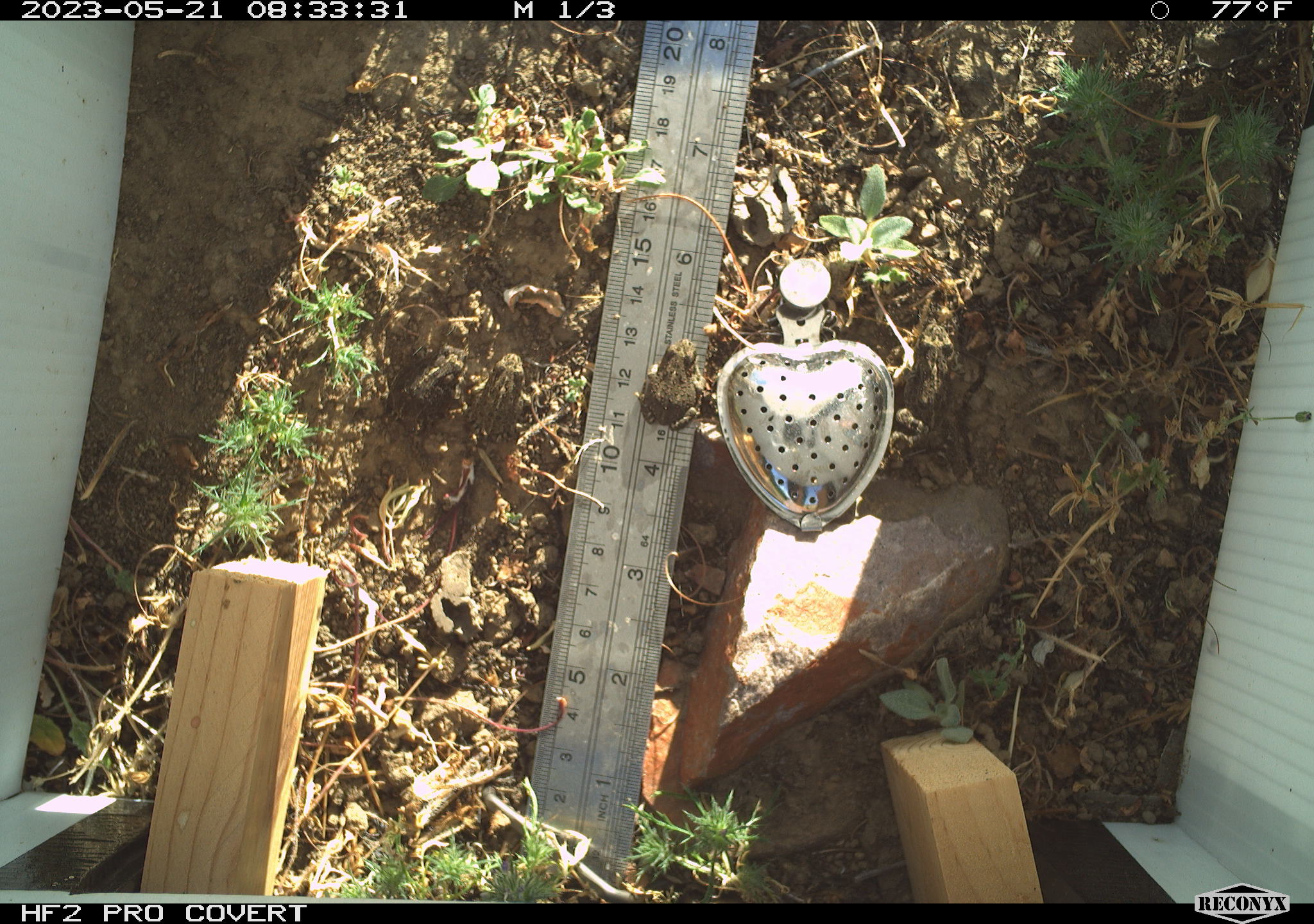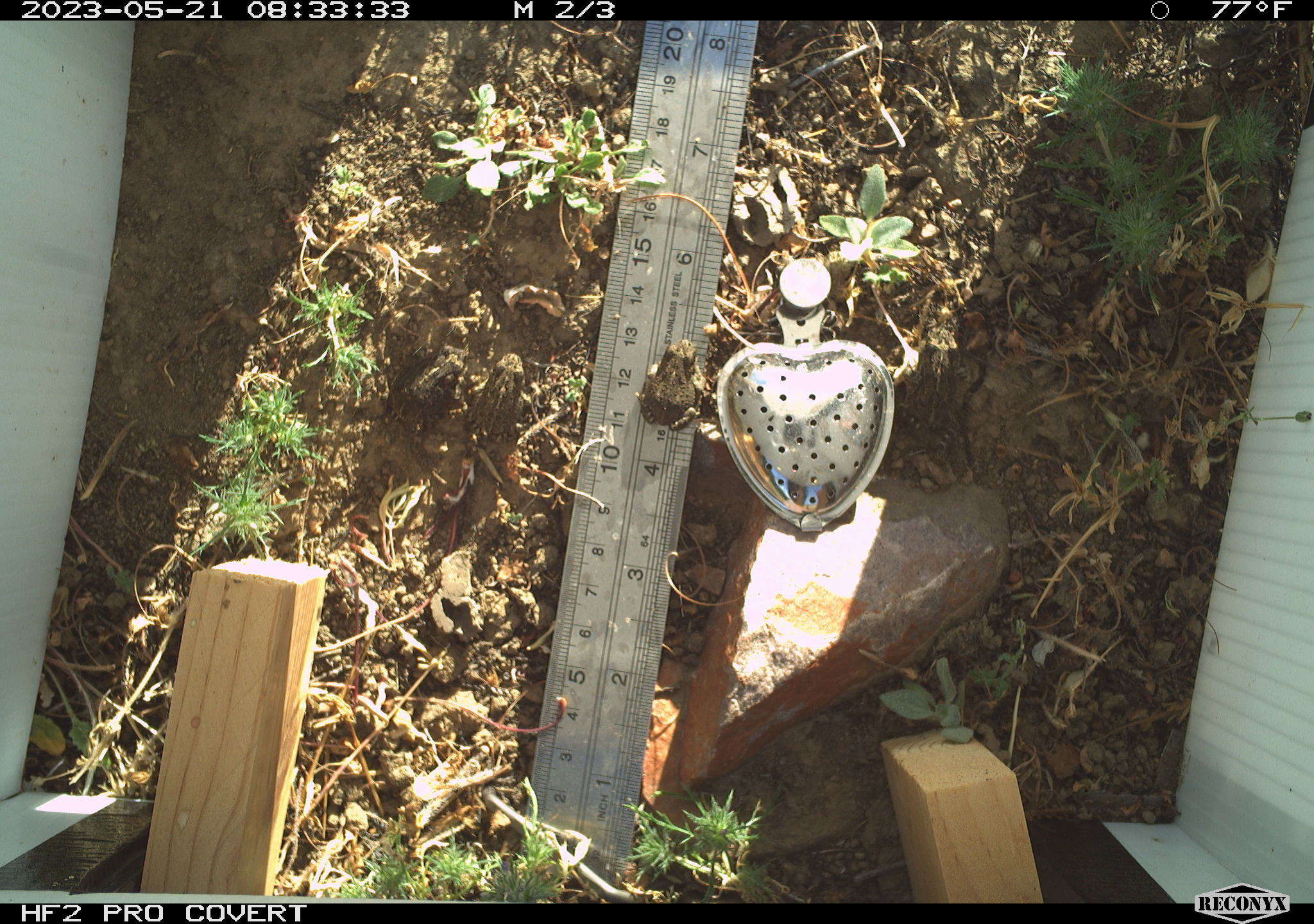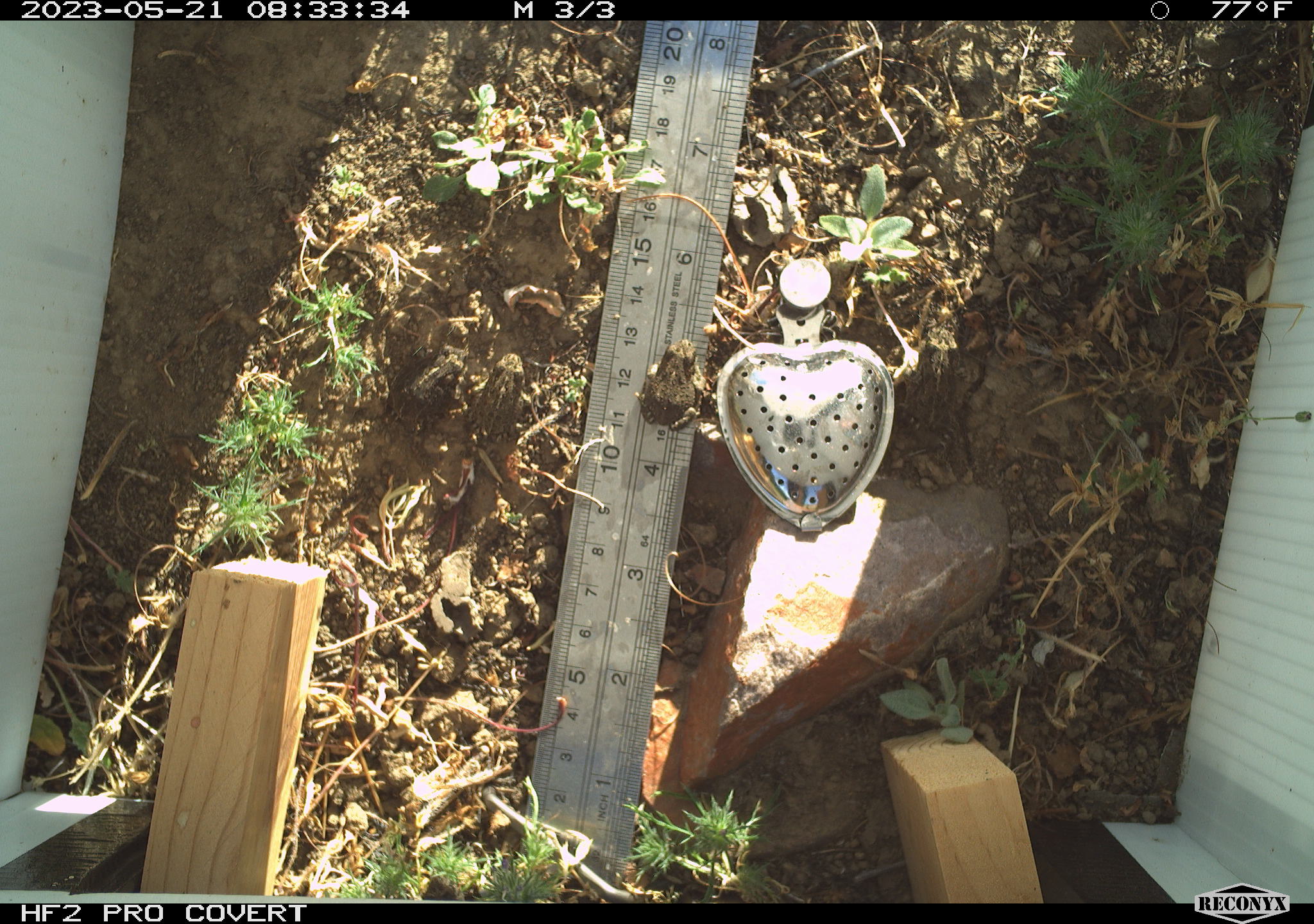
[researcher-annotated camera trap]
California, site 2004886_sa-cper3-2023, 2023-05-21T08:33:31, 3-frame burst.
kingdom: Animalia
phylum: Chordata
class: Amphibia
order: Anura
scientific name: Anura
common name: frogs